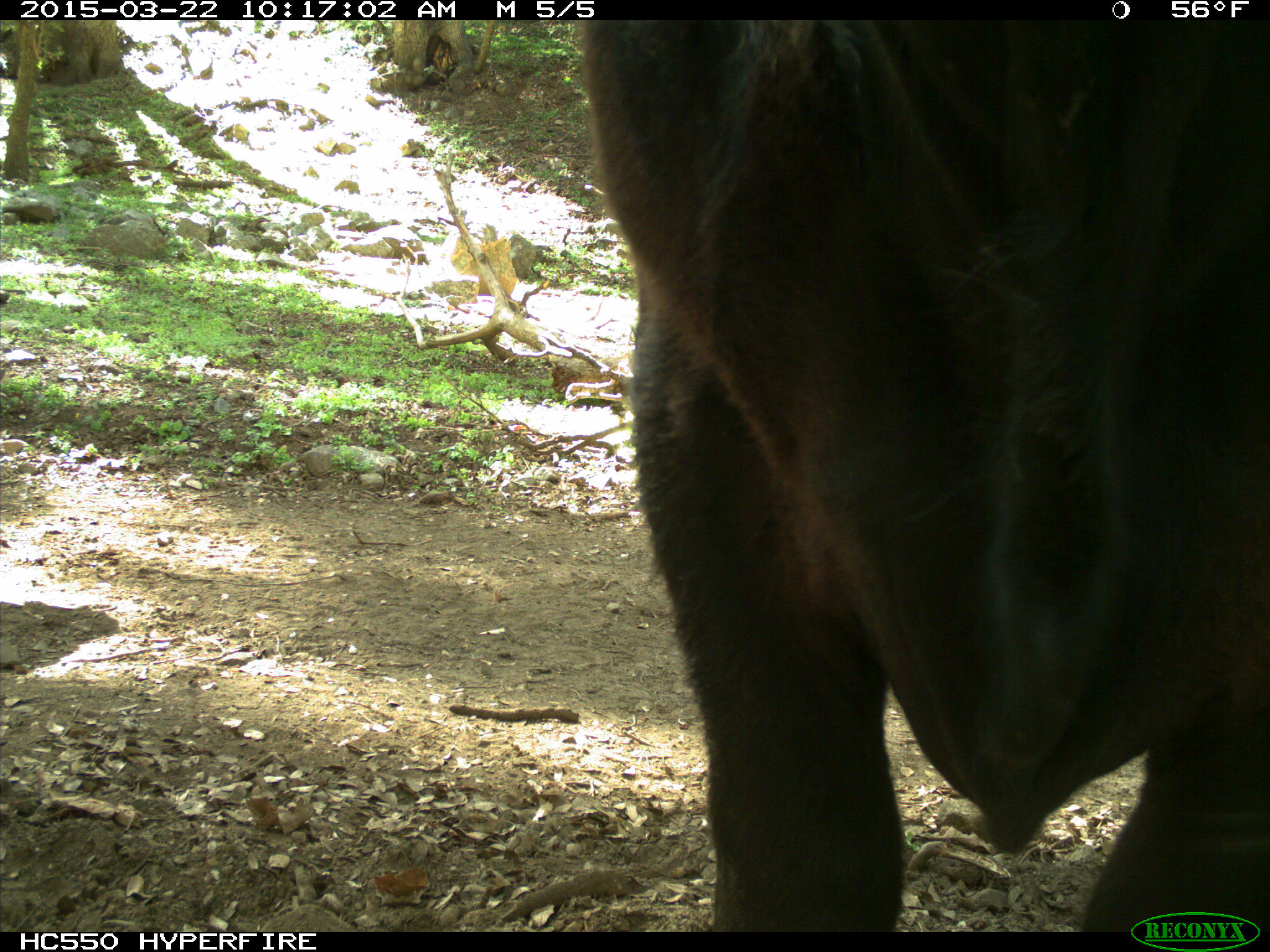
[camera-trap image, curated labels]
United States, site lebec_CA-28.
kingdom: Animalia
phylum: Chordata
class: Mammalia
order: Artiodactyla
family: Bovidae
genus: Bos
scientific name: Bos taurus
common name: domestic cow